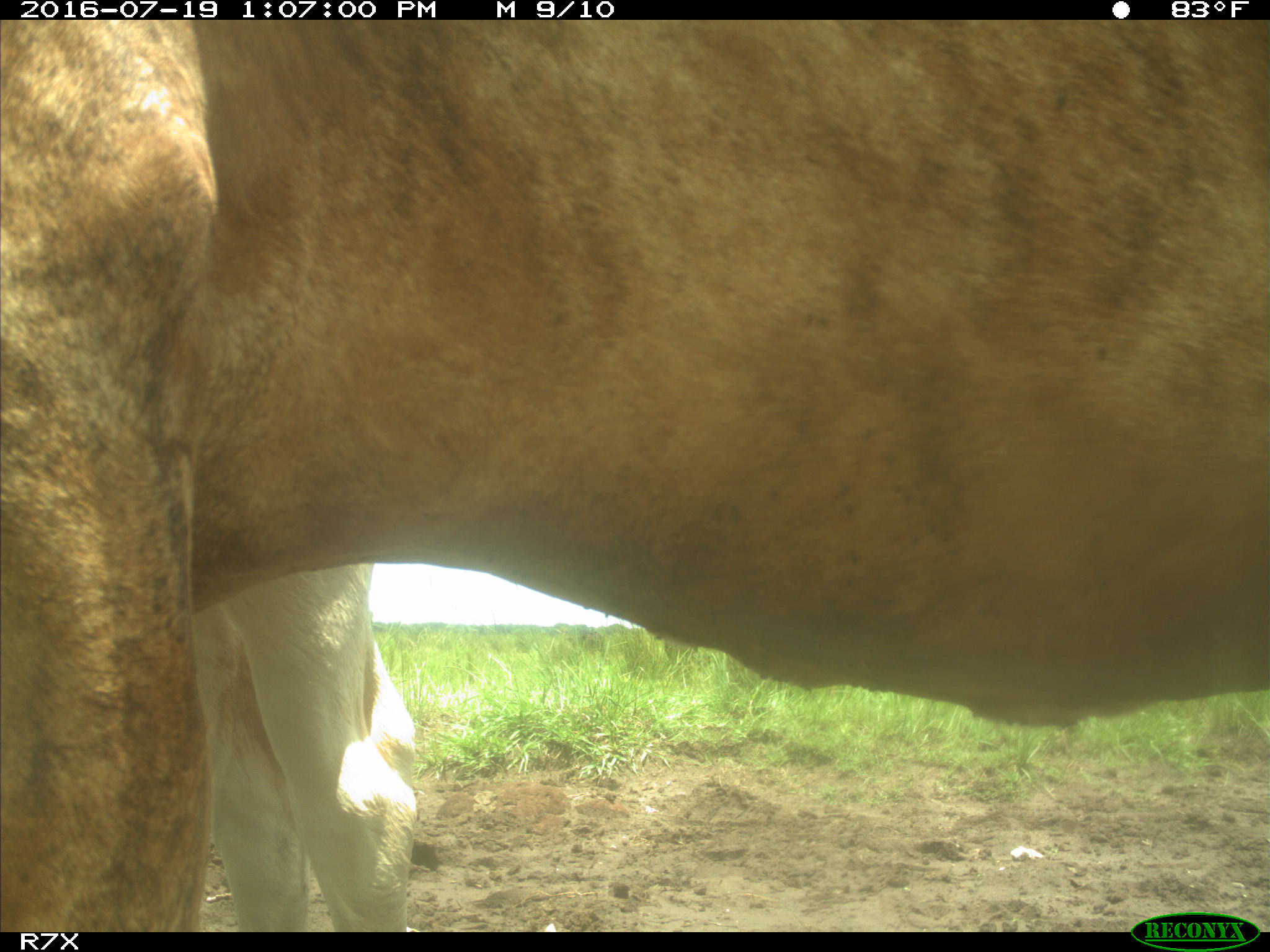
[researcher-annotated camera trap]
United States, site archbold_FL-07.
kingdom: Animalia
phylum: Chordata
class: Mammalia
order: Artiodactyla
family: Bovidae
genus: Bos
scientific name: Bos taurus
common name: domestic cow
Bos taurus (domestic cow).